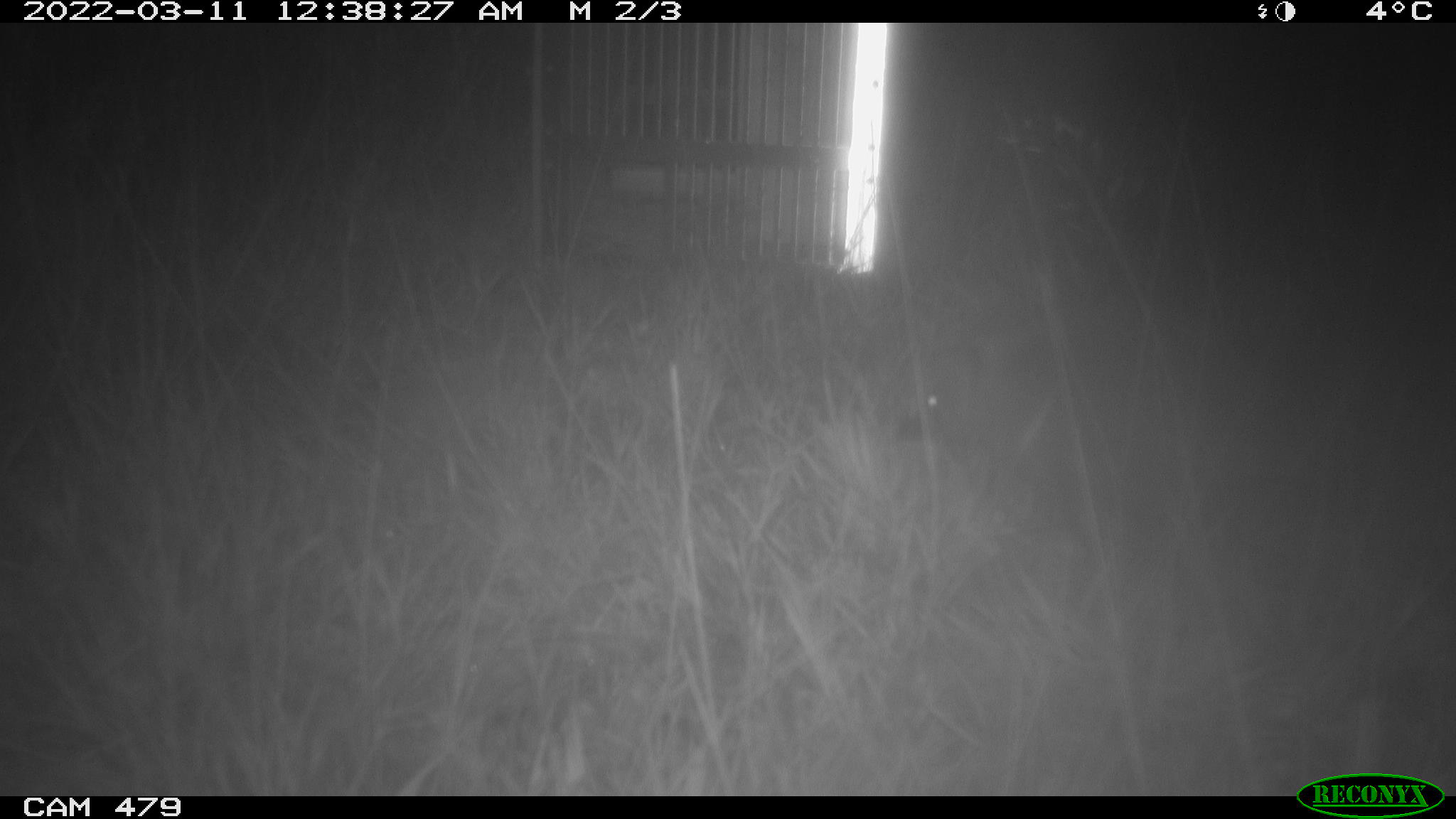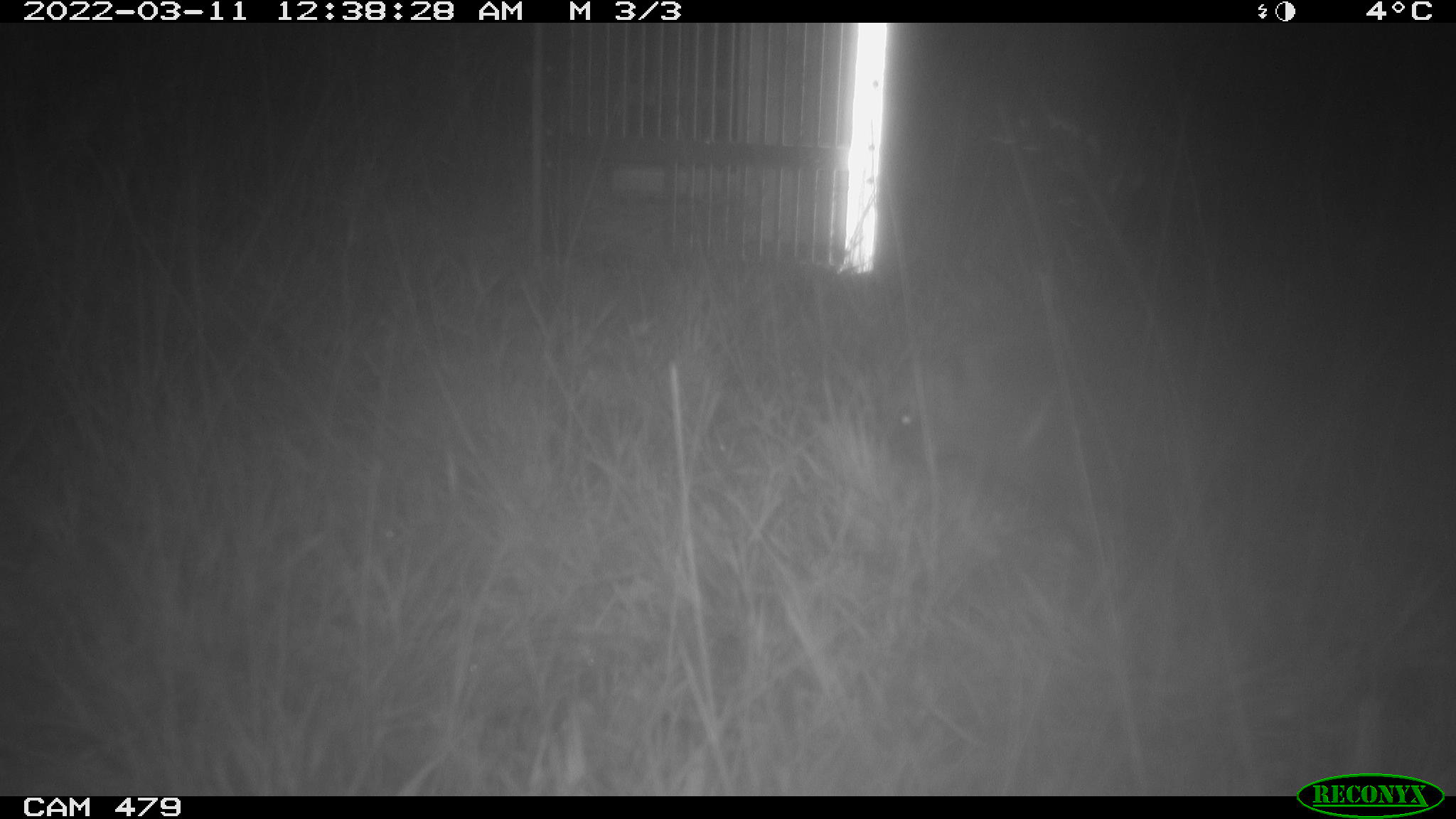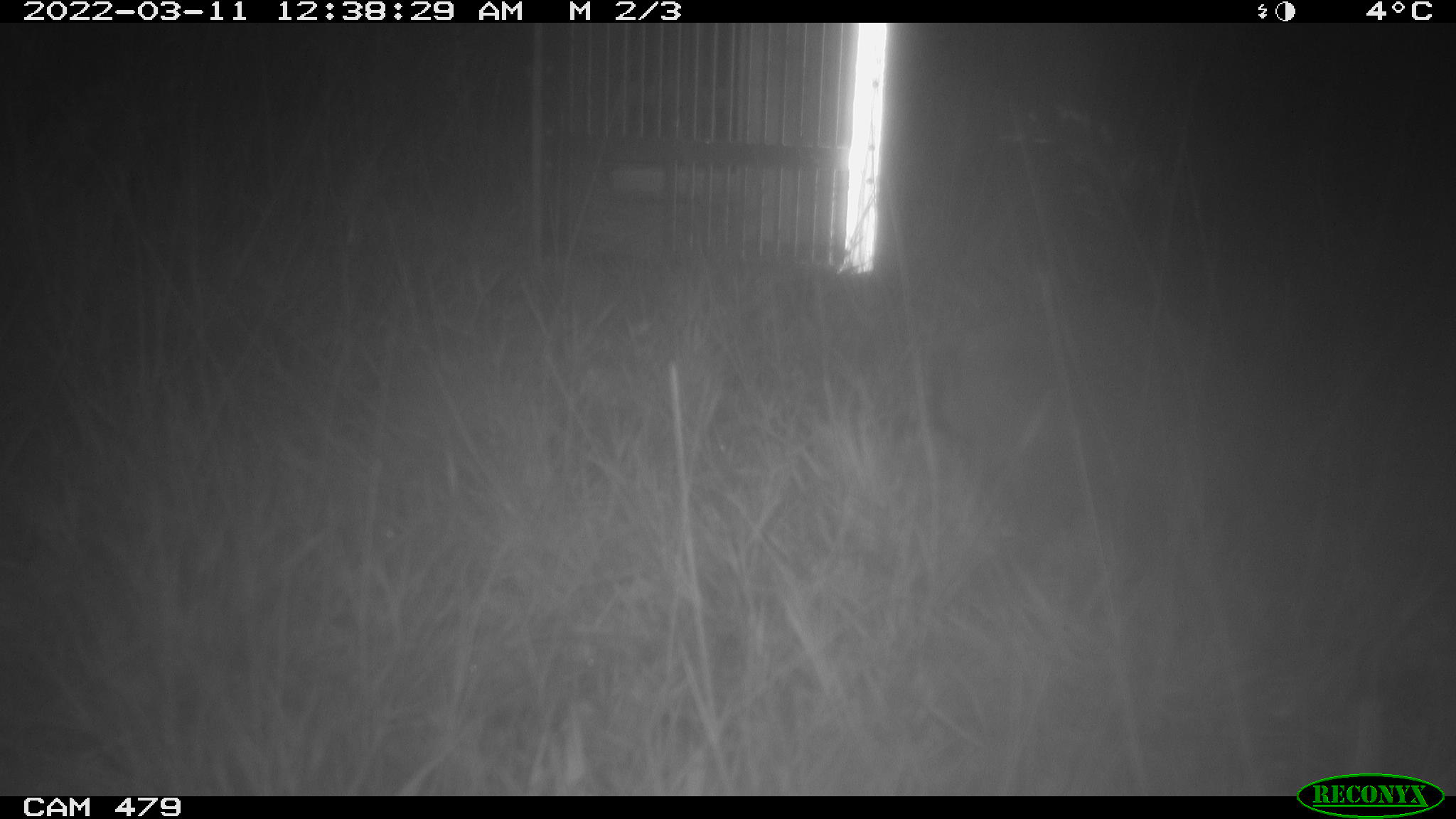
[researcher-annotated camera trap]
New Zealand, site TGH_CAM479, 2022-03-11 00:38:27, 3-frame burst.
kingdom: Animalia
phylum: Chordata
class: Mammalia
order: Eulipotyphla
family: Erinaceidae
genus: Erinaceus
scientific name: Erinaceus europaeus europaeus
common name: european hedgehog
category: hedgehog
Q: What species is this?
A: Hedgehog (european hedgehog) (Erinaceus europaeus europaeus).